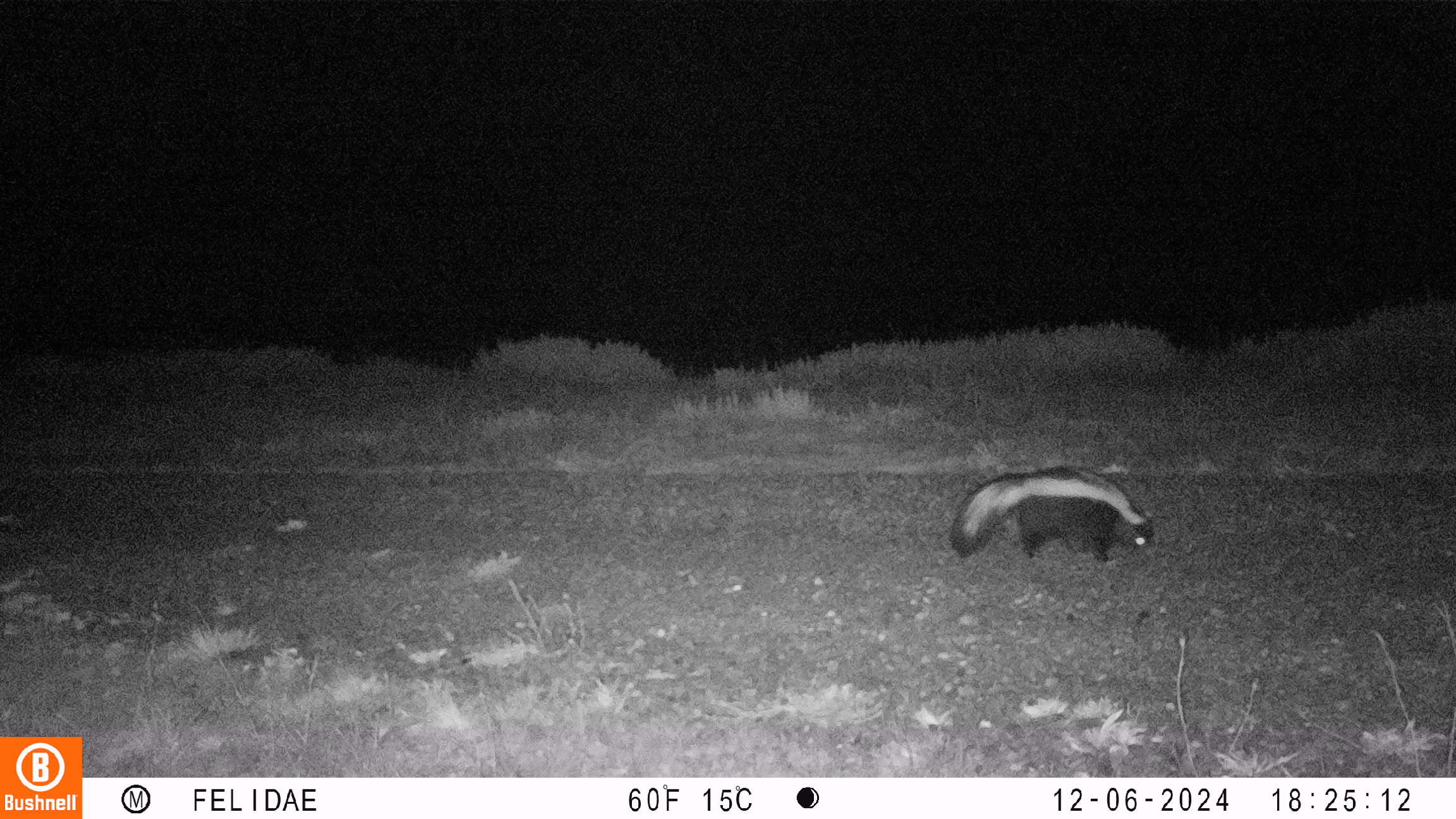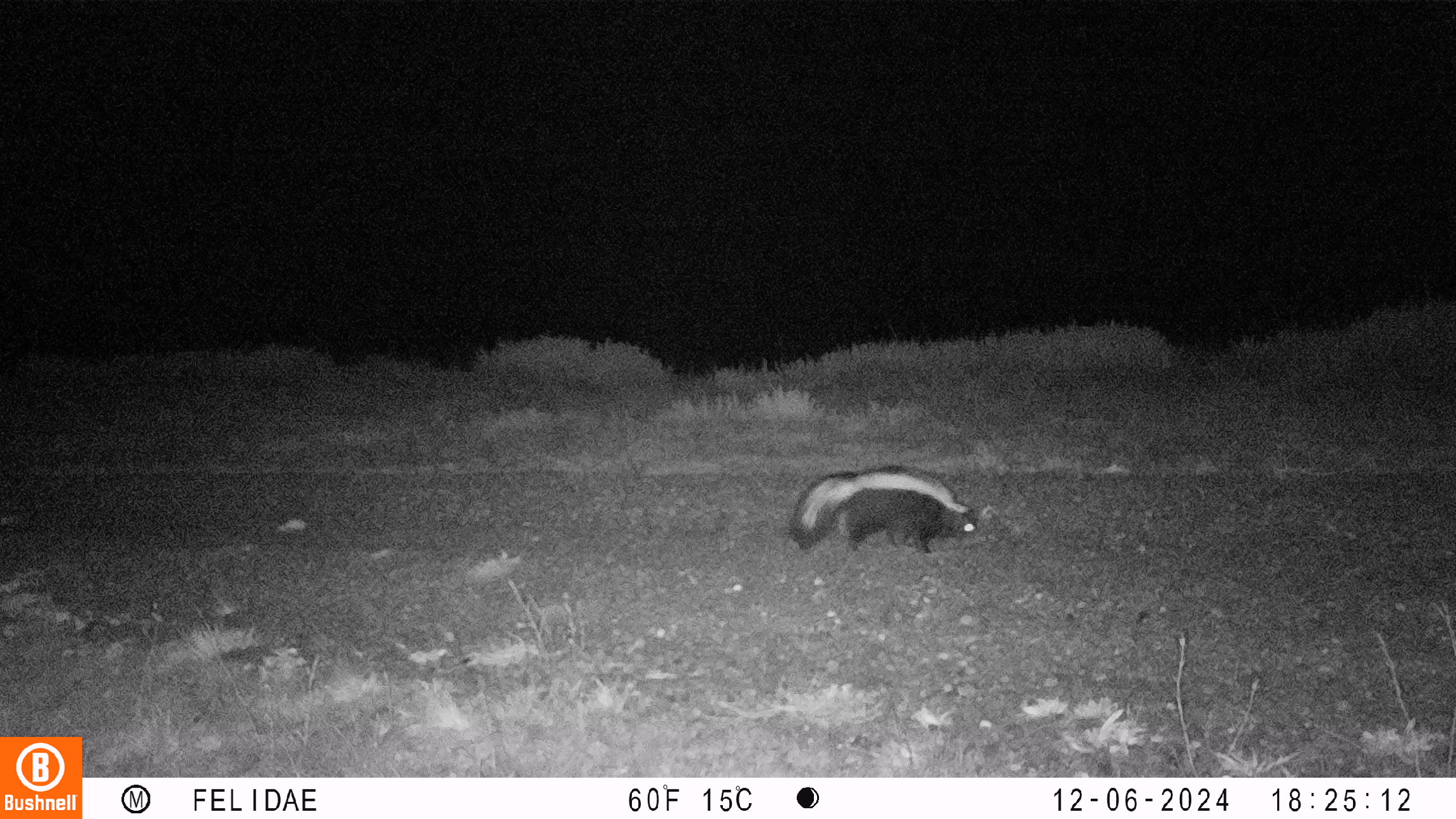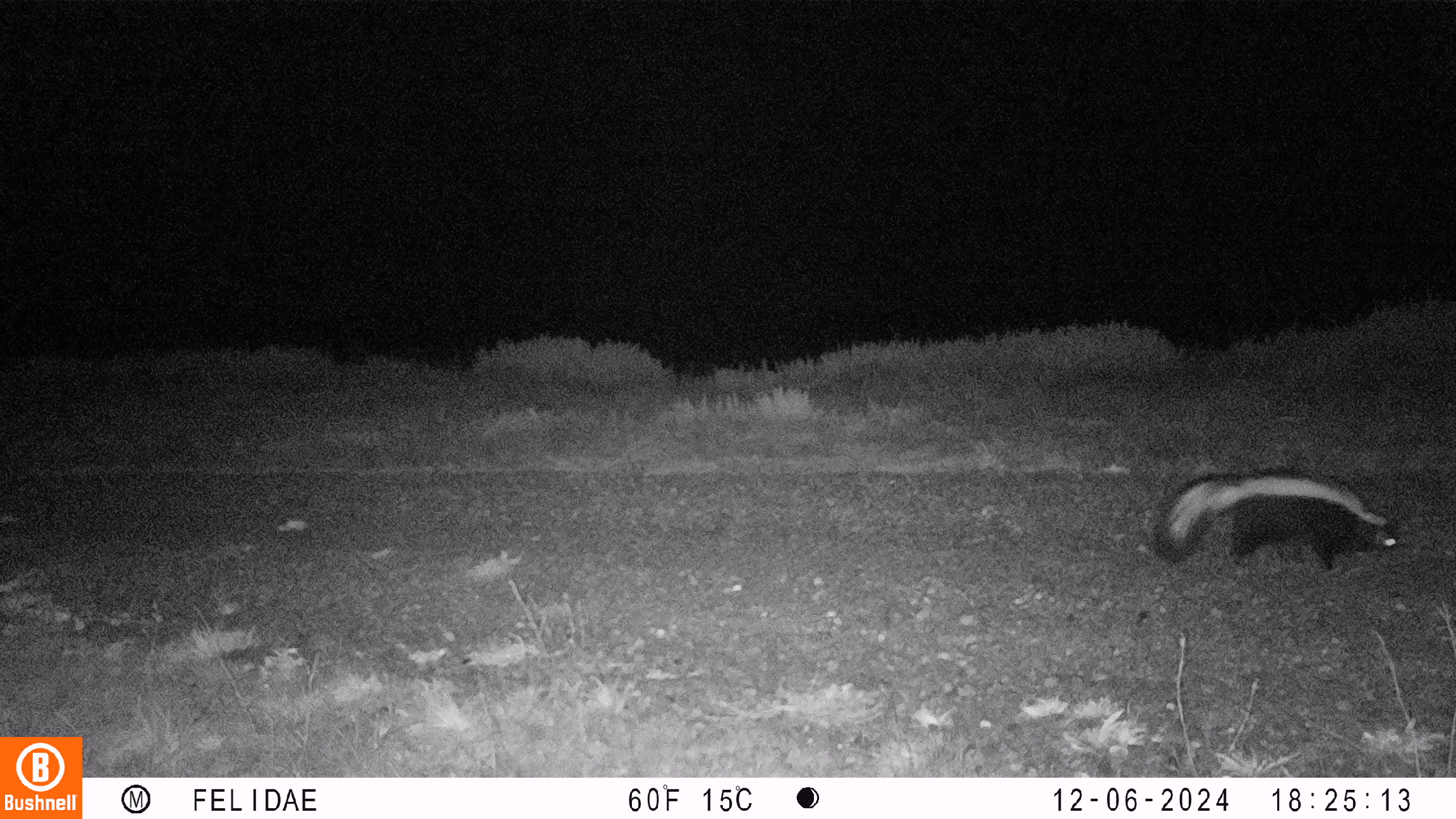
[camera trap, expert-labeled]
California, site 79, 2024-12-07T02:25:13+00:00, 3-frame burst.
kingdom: Animalia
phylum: Chordata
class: Mammalia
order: Carnivora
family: Mephitidae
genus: Mephitis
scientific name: Mephitis mephitis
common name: striped skunk